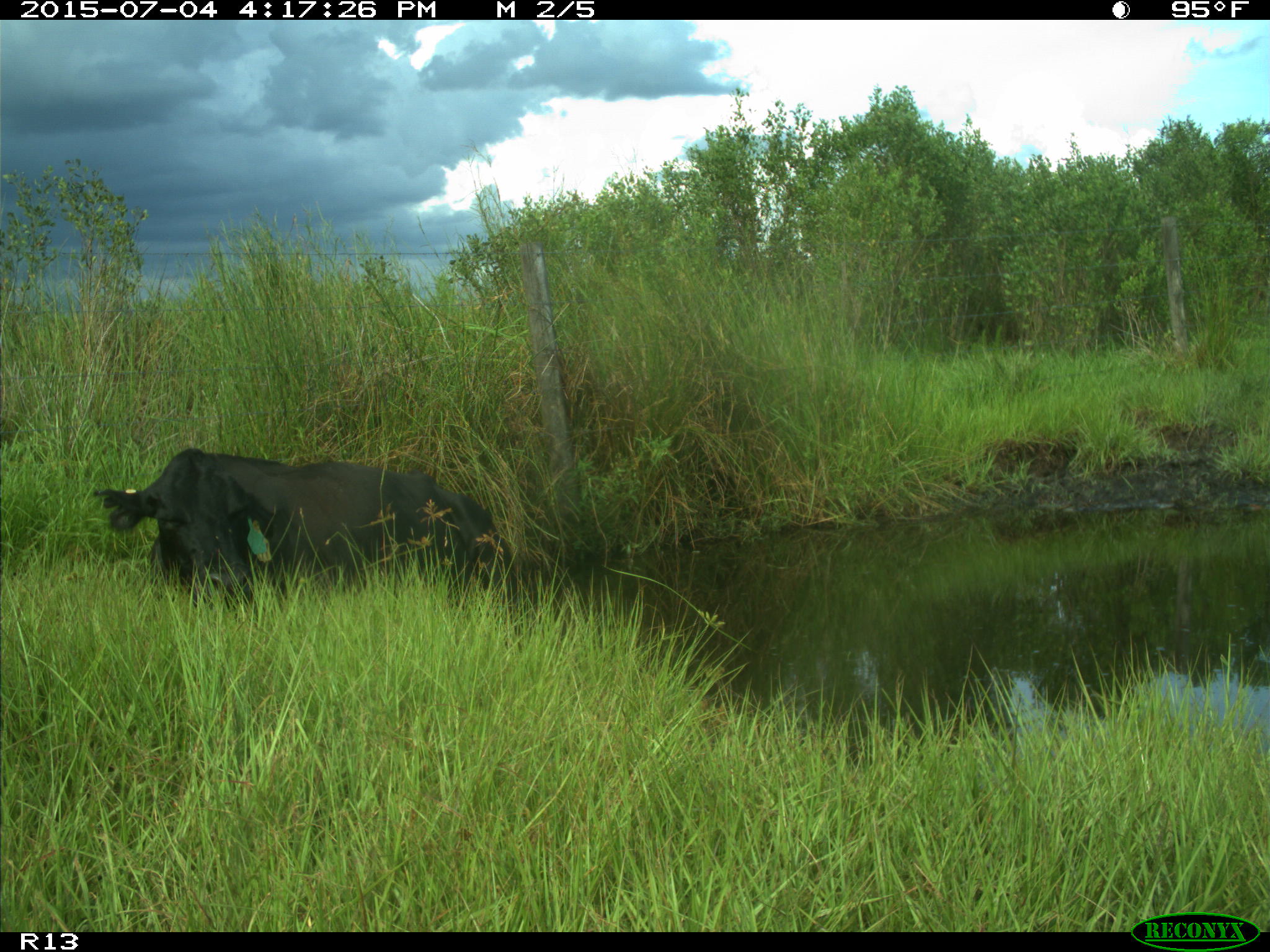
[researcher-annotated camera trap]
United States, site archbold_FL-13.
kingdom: Animalia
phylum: Chordata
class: Mammalia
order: Artiodactyla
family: Bovidae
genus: Bos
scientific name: Bos taurus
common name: domestic cow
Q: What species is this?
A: Bos taurus (domestic cow).